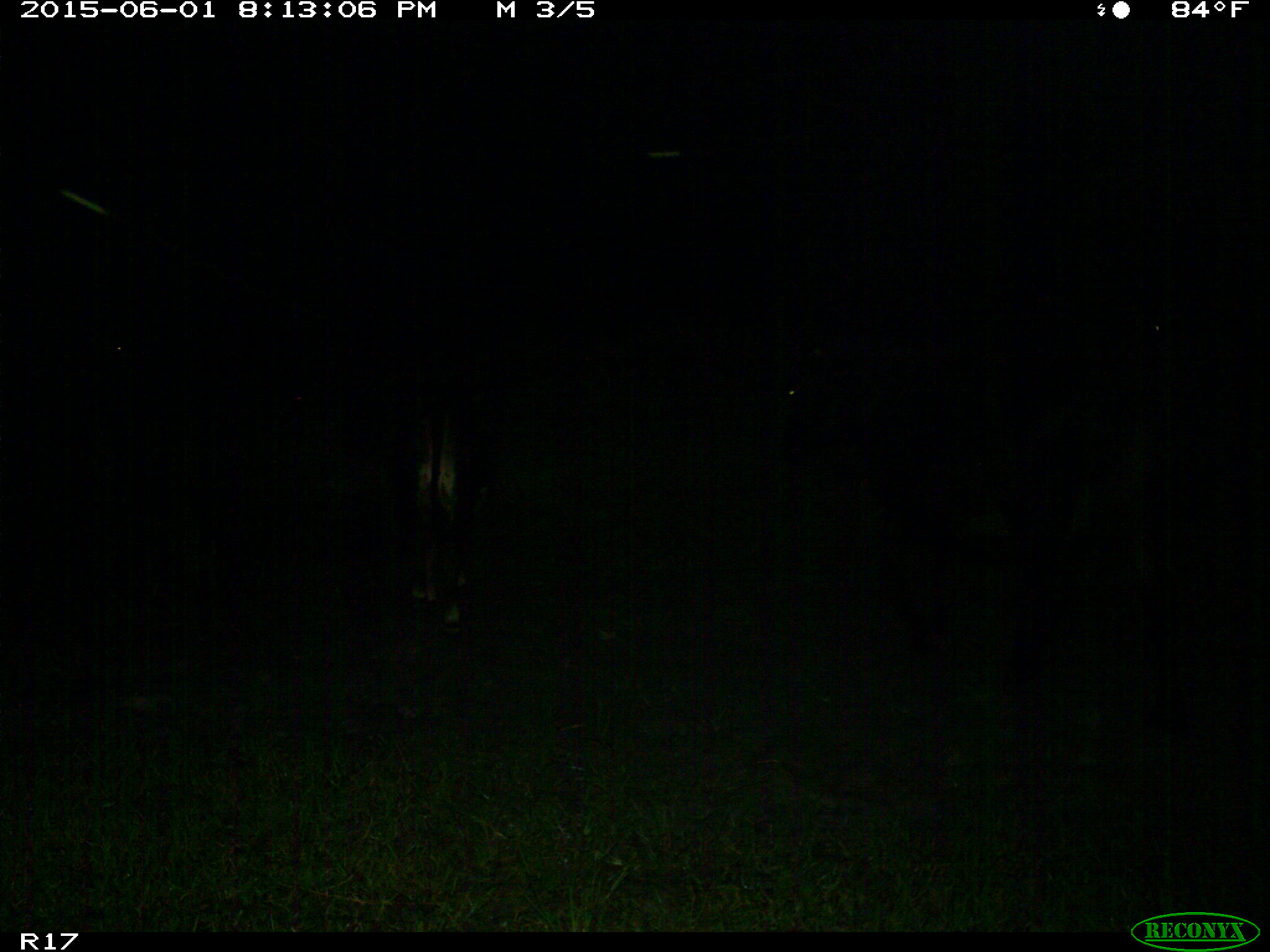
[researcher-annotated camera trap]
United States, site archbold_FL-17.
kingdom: Animalia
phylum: Chordata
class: Mammalia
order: Artiodactyla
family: Bovidae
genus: Bos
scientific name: Bos taurus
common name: domestic cow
Bos taurus (domestic cow).